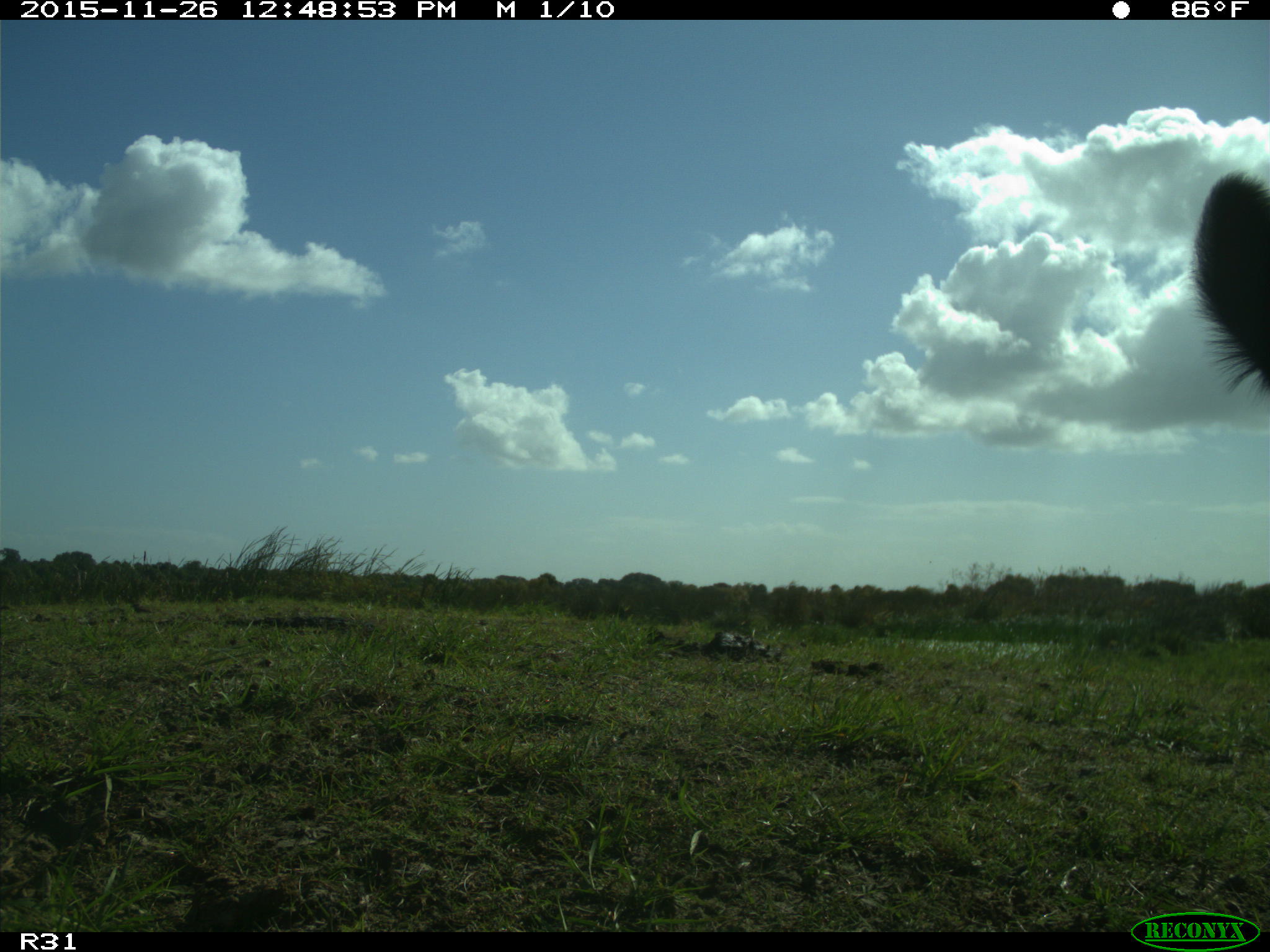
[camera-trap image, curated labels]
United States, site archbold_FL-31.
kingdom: Animalia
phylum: Chordata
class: Mammalia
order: Artiodactyla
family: Bovidae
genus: Bos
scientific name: Bos taurus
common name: domestic cow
Bos taurus (domestic cow).